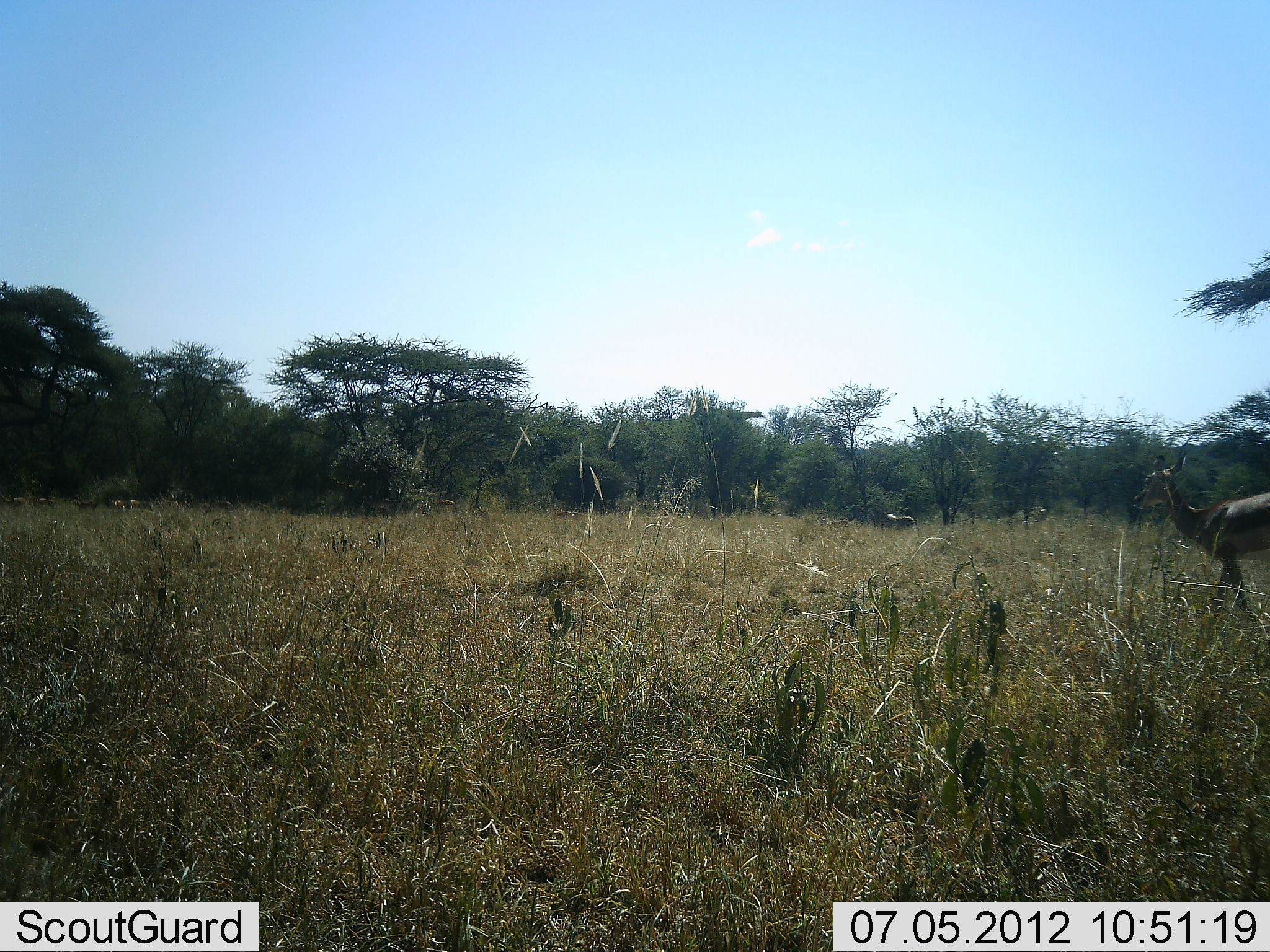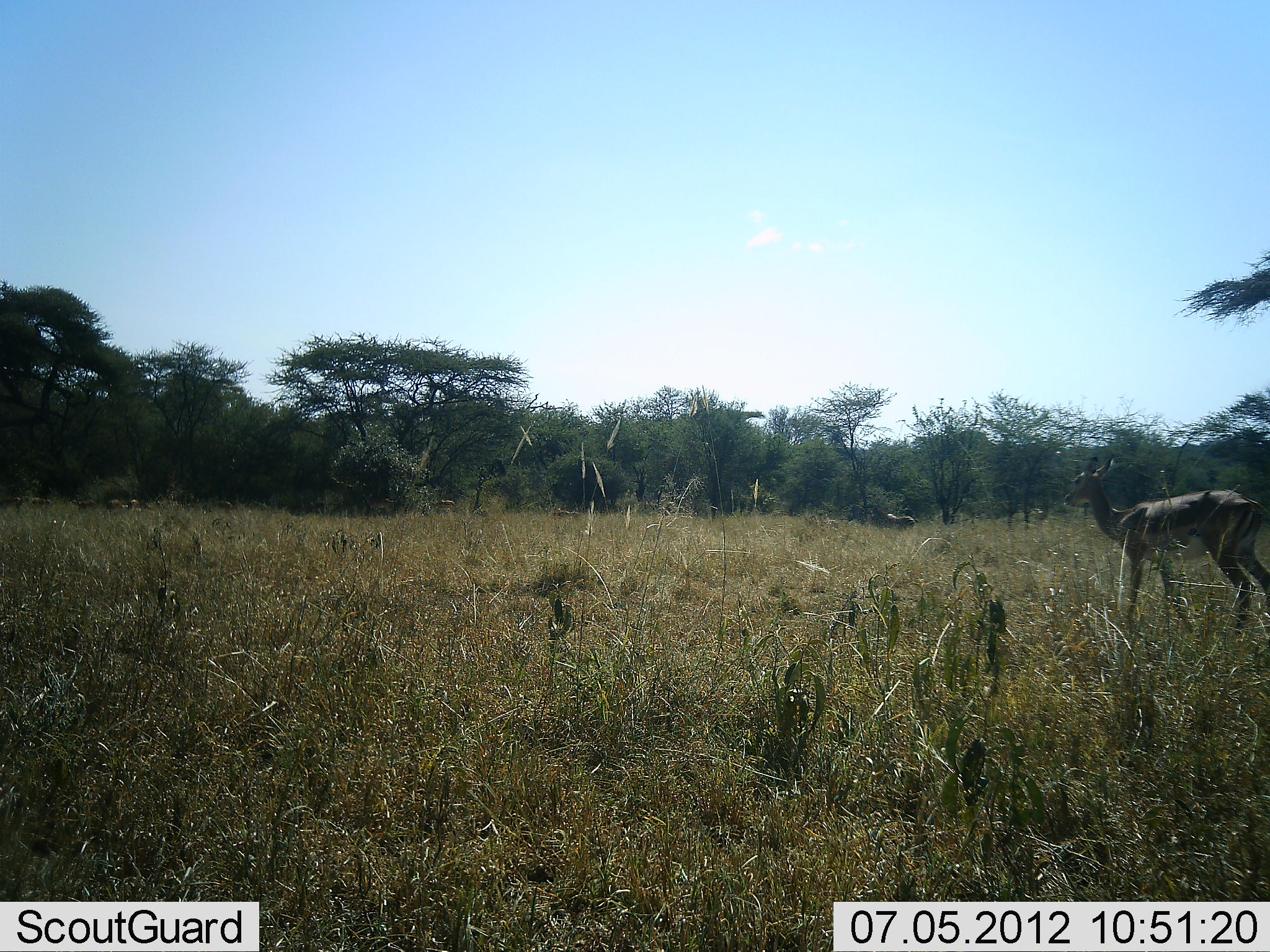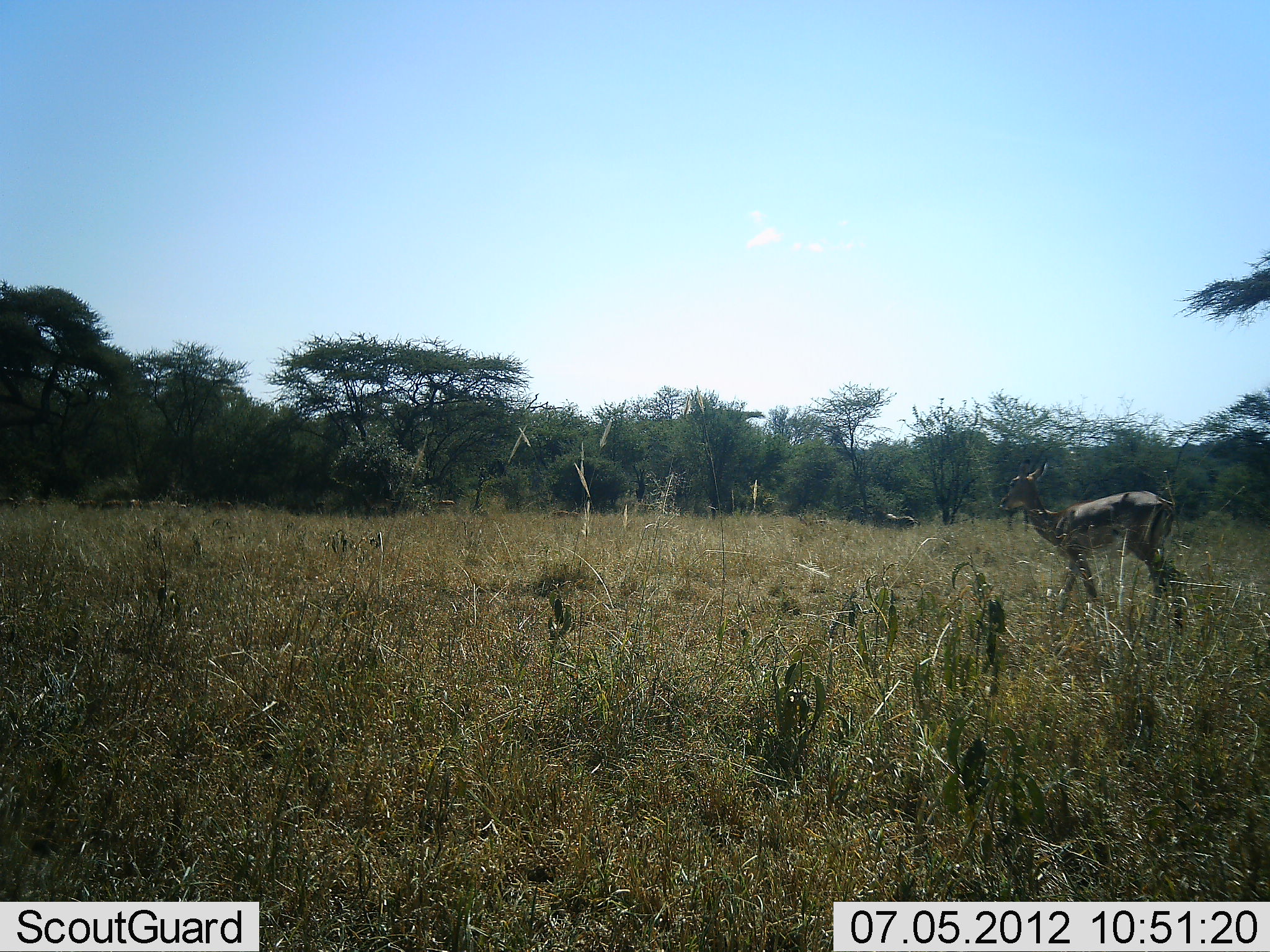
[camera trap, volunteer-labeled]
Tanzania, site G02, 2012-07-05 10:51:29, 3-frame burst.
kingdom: Animalia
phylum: Chordata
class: Mammalia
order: Artiodactyla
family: Bovidae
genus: Aepyceros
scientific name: Aepyceros melampus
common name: impala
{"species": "impala (Aepyceros melampus)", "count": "1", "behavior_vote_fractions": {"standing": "30%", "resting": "0%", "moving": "100%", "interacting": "0%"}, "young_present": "0%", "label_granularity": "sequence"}